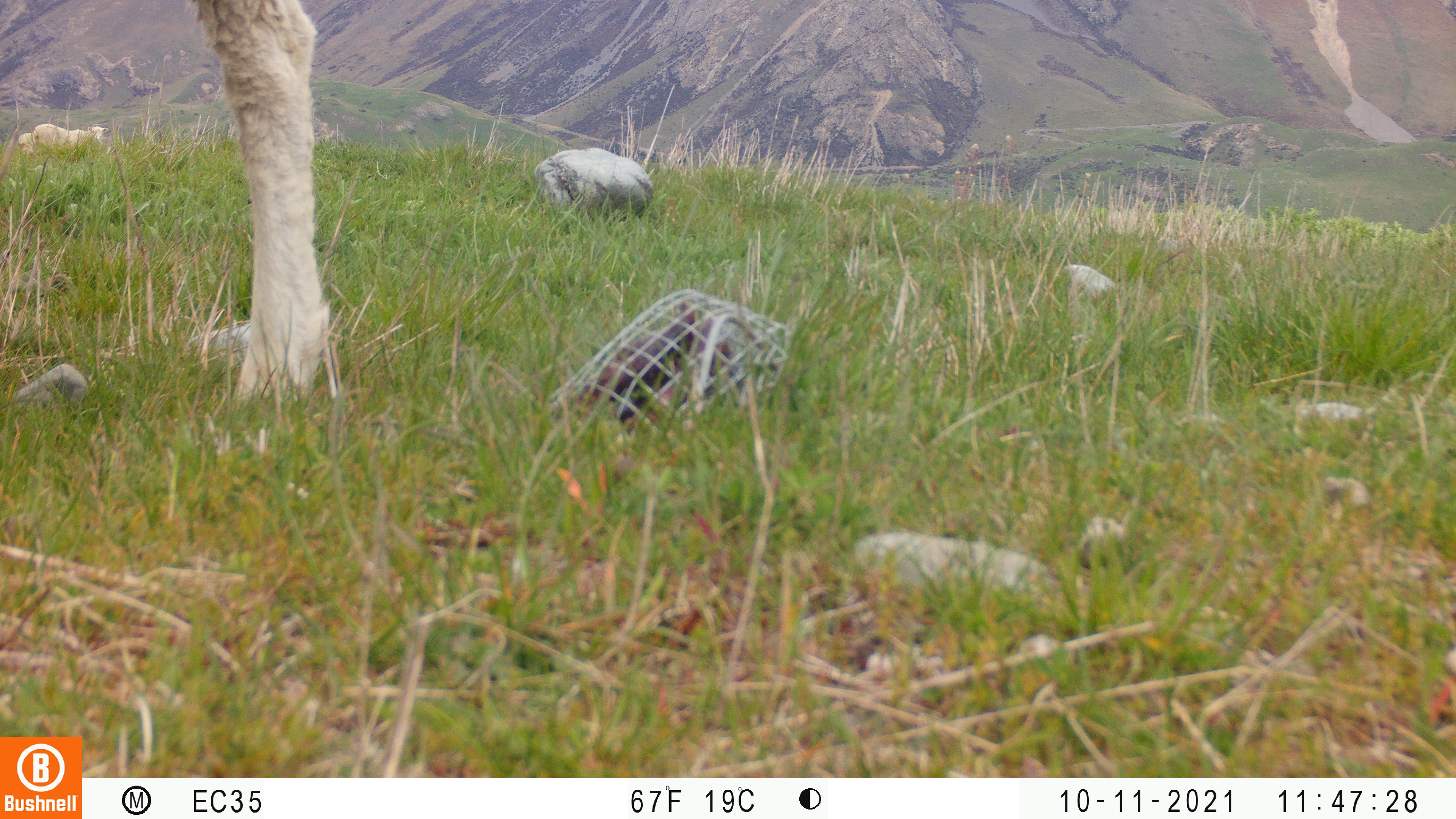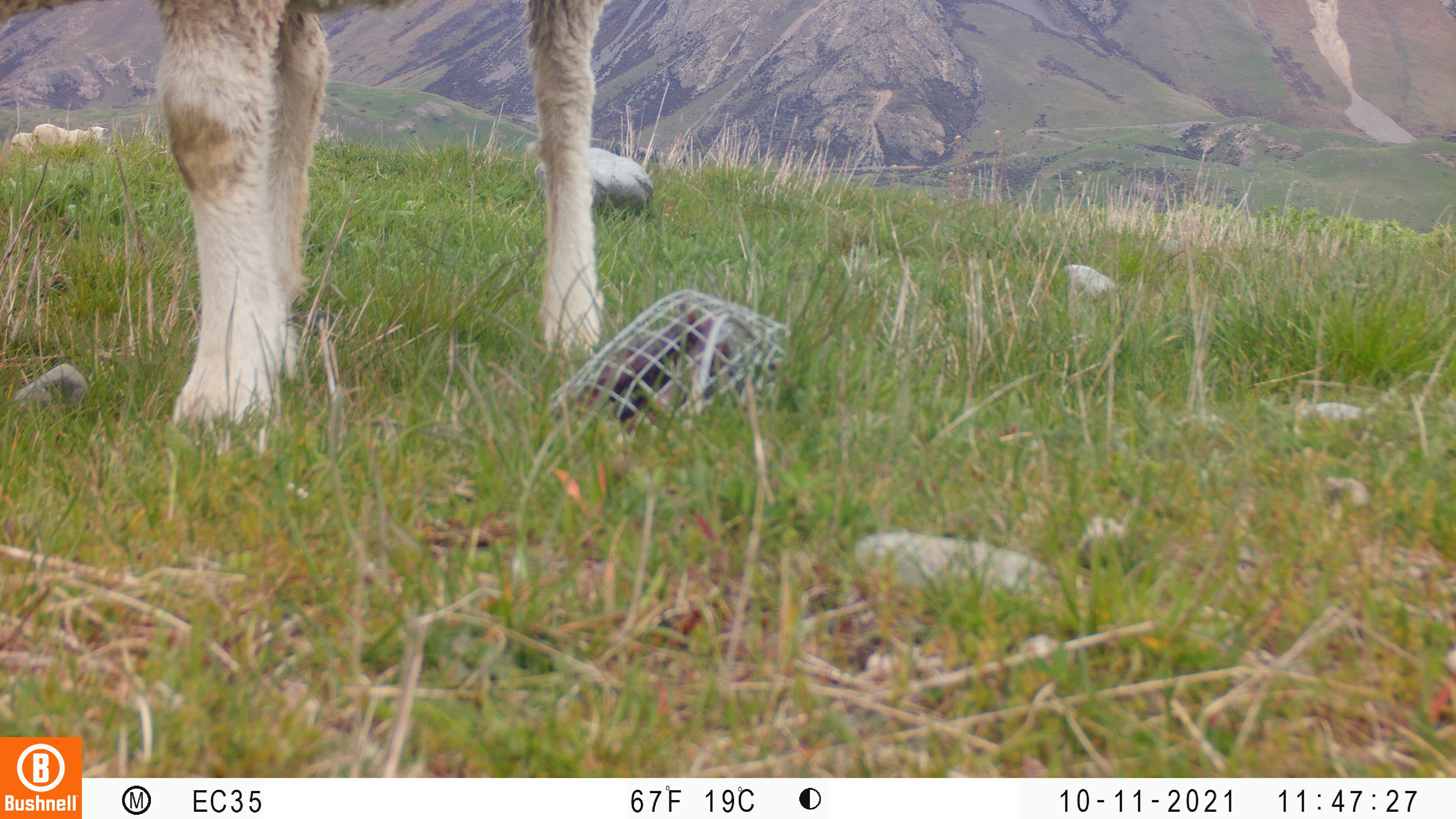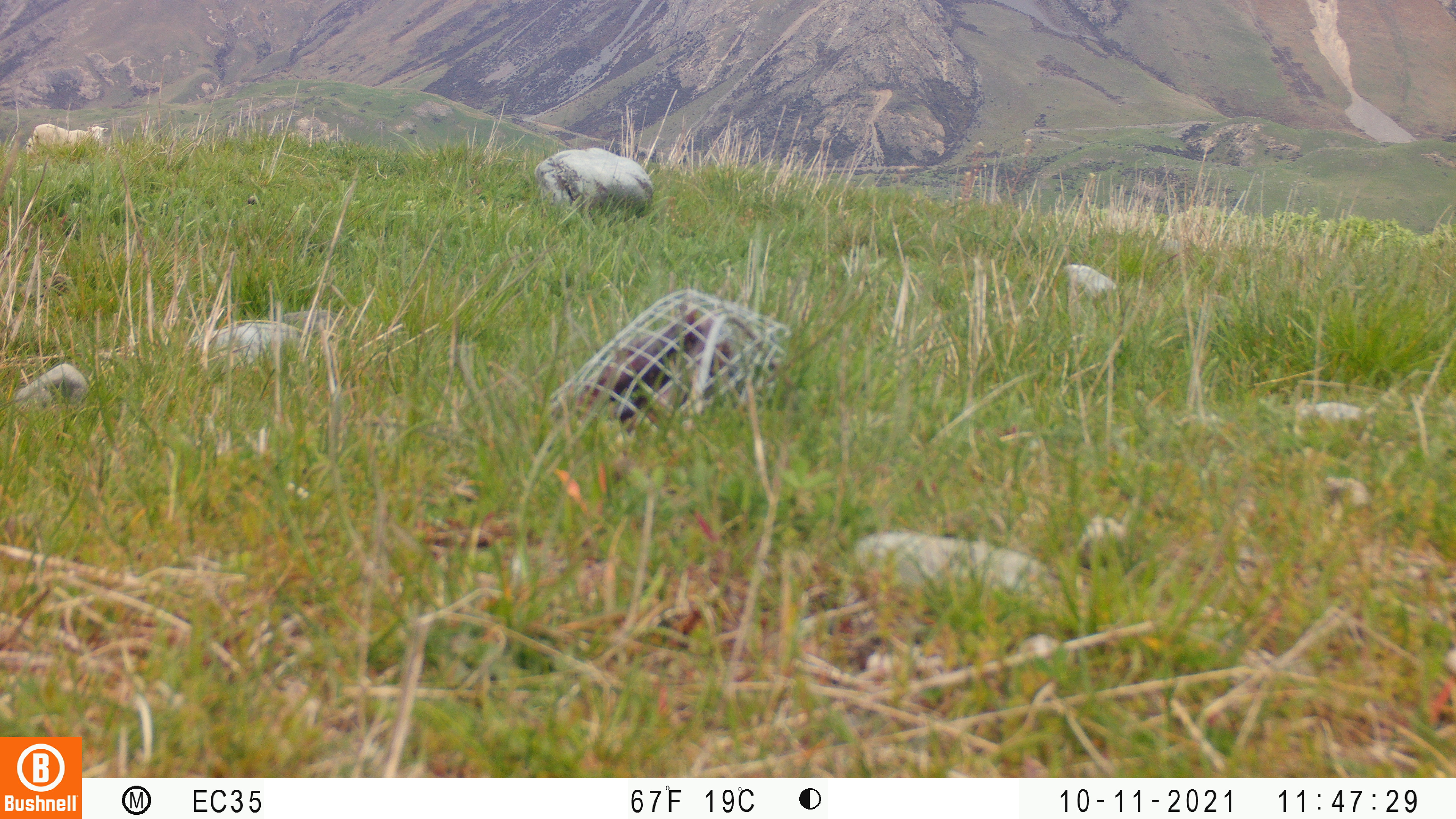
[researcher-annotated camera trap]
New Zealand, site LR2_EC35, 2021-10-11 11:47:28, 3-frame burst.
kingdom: Animalia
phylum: Chordata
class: Mammalia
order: Artiodactyla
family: Bovidae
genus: Bos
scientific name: Bos taurus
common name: domestic cow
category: cow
Cow (domestic cow) (Bos taurus).